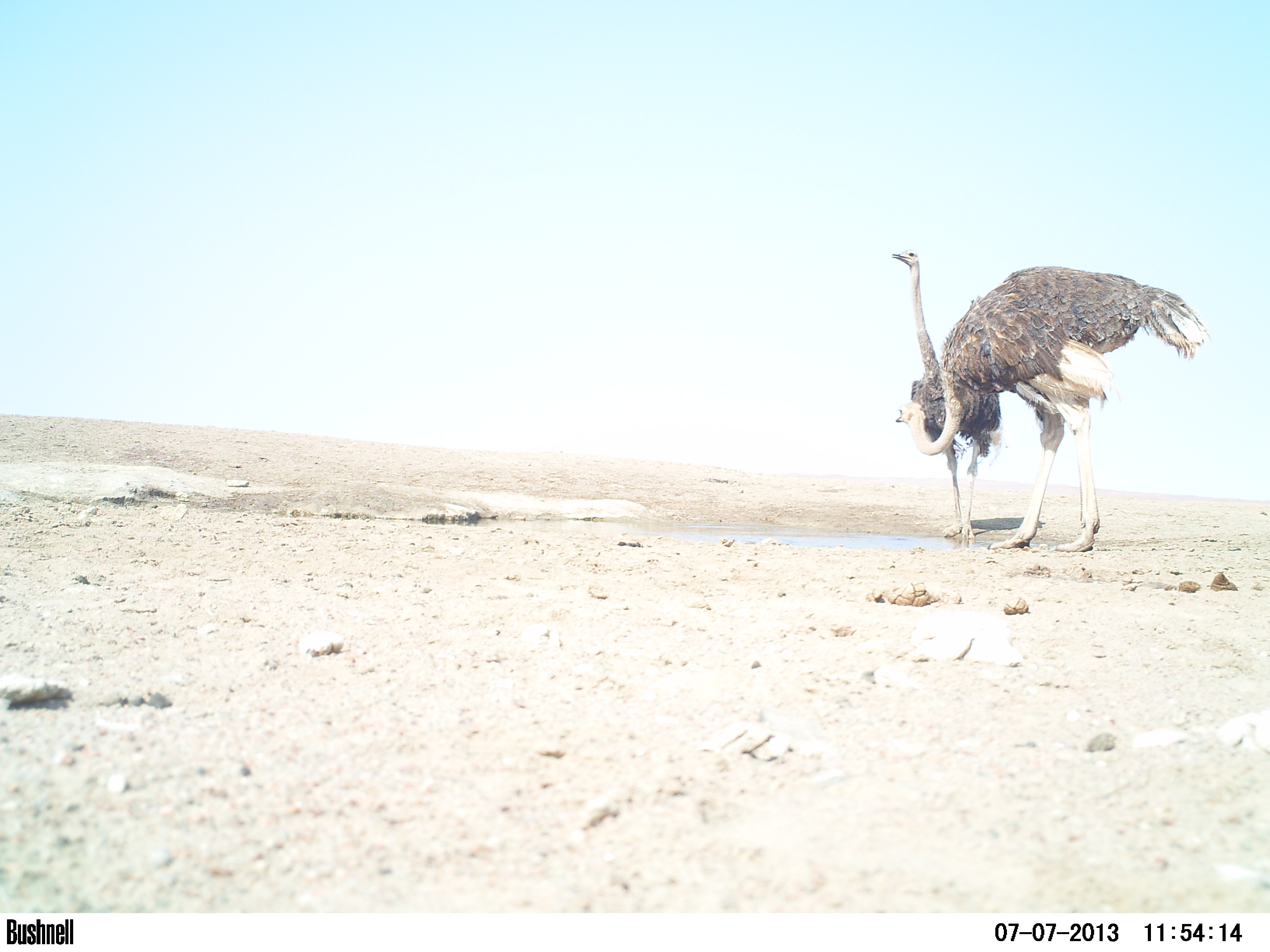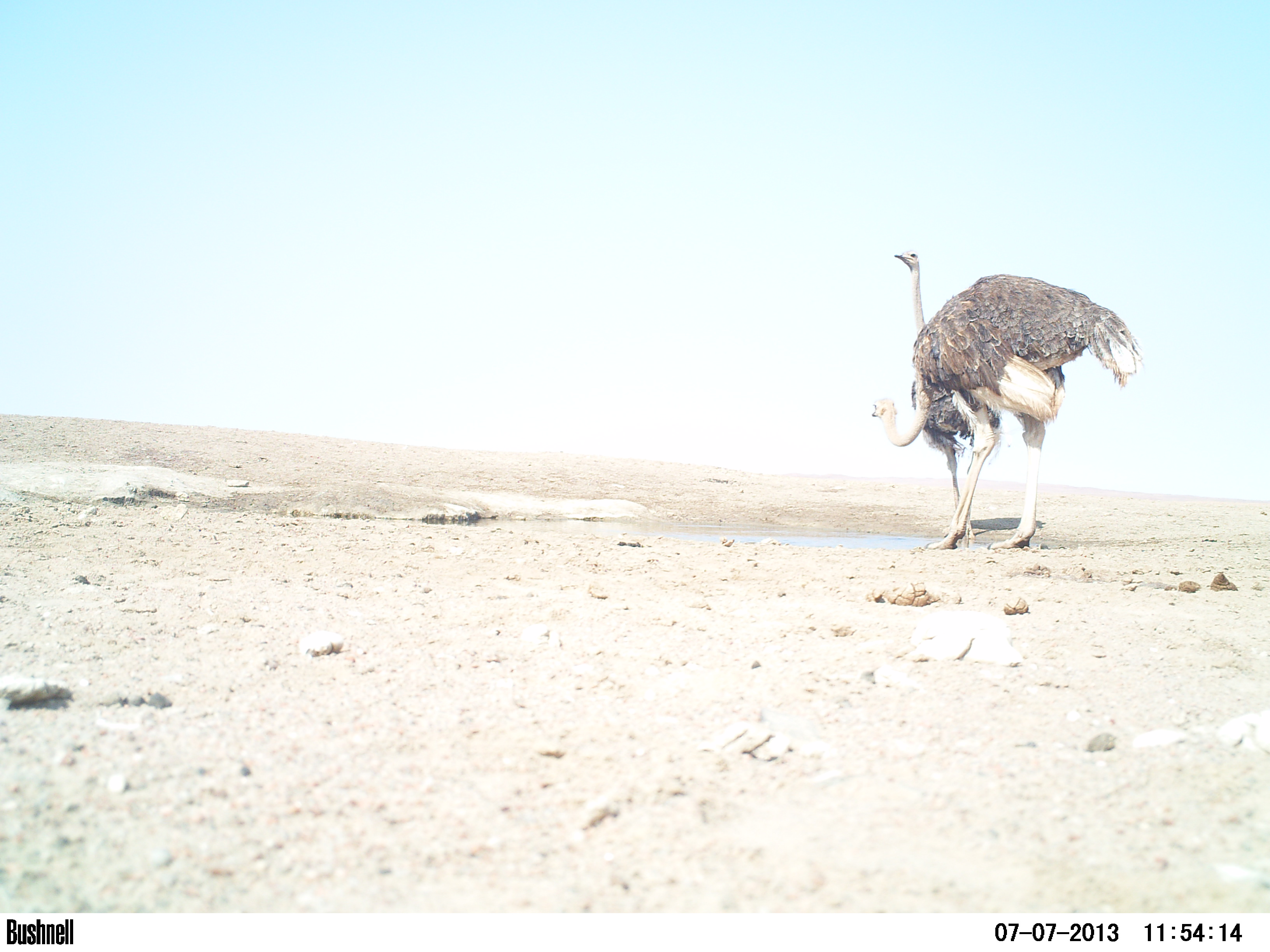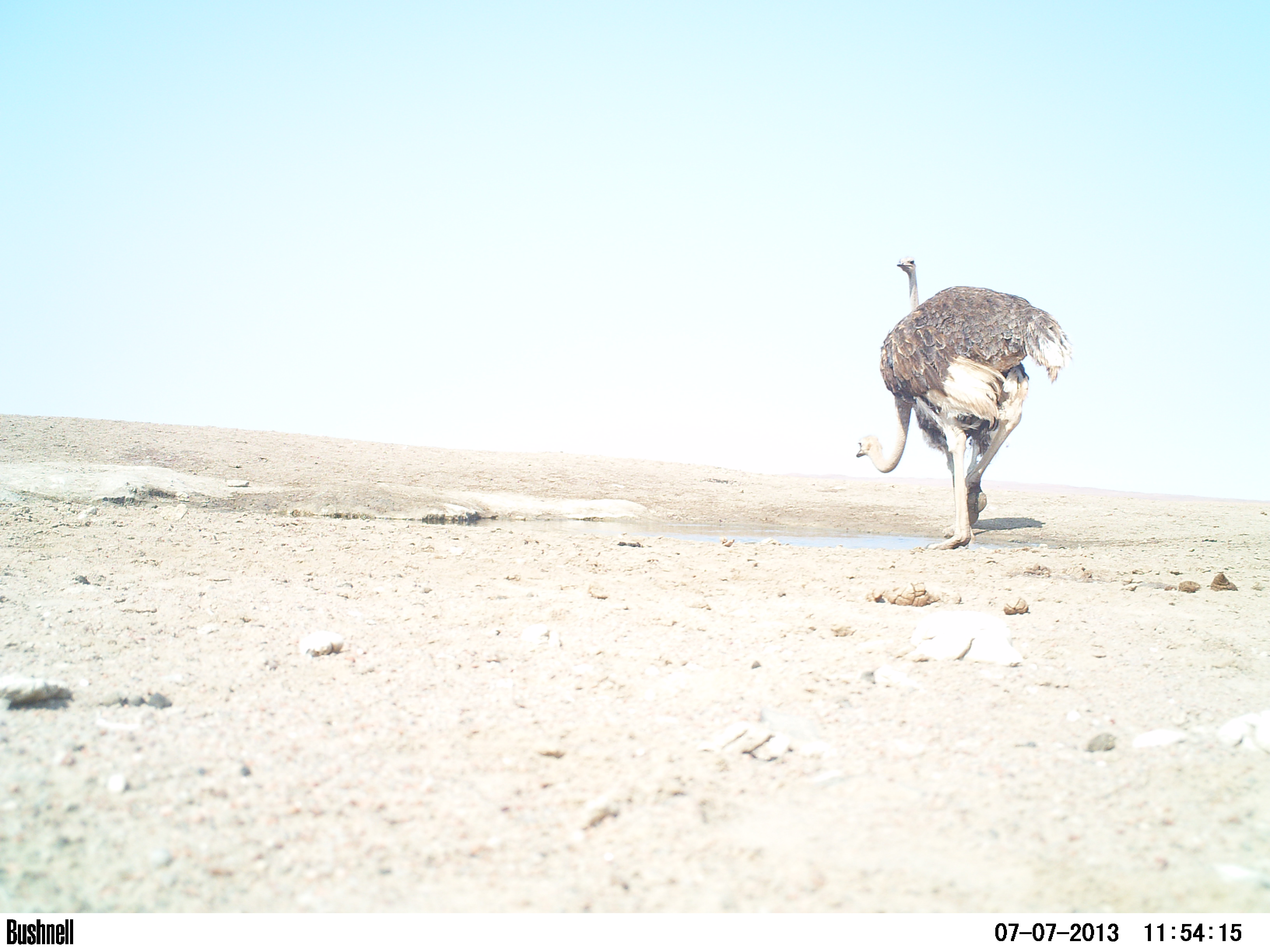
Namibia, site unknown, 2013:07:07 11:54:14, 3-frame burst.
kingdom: Animalia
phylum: Chordata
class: Aves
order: Struthioniformes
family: Struthionidae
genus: Struthio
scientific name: Struthio camelus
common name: common ostrich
Struthio camelus (common ostrich).